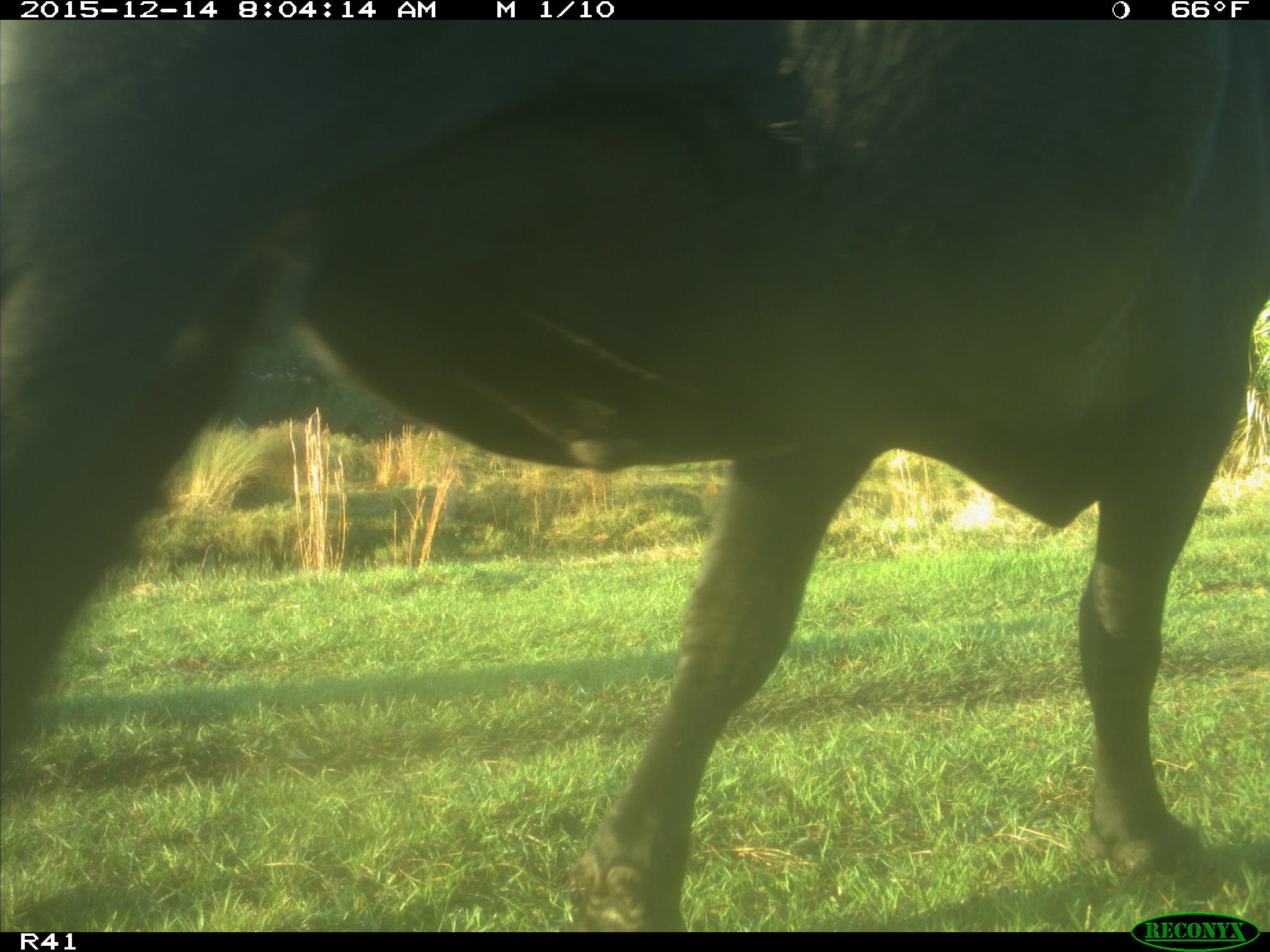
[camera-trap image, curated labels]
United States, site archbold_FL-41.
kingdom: Animalia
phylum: Chordata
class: Mammalia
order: Artiodactyla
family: Bovidae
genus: Bos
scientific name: Bos taurus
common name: domestic cow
Bos taurus (domestic cow).